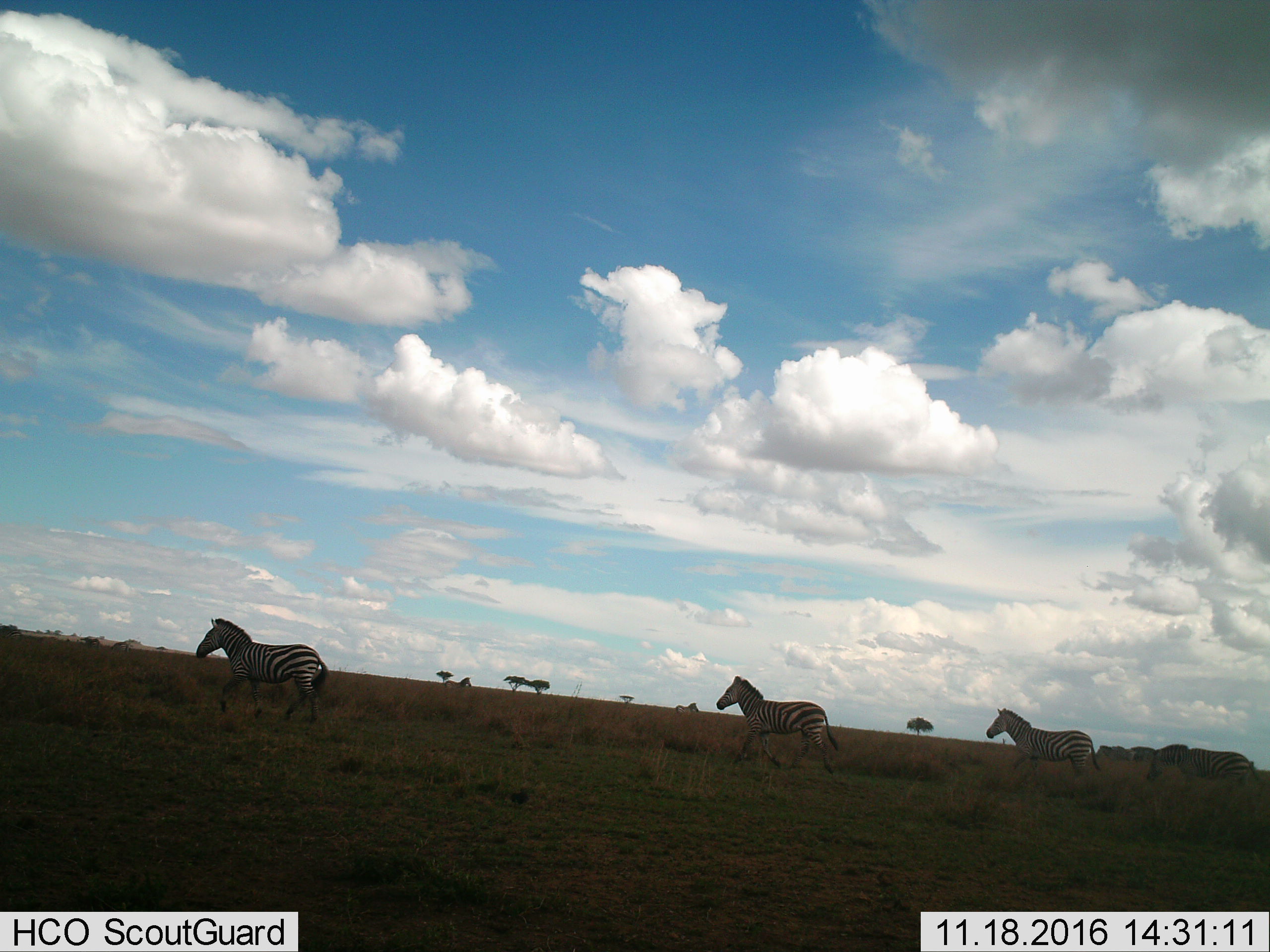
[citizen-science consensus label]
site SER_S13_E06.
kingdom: Animalia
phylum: Chordata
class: Mammalia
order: Perissodactyla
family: Equidae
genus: Equus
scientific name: Equus quagga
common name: plains zebra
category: zebraplains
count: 4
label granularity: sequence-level